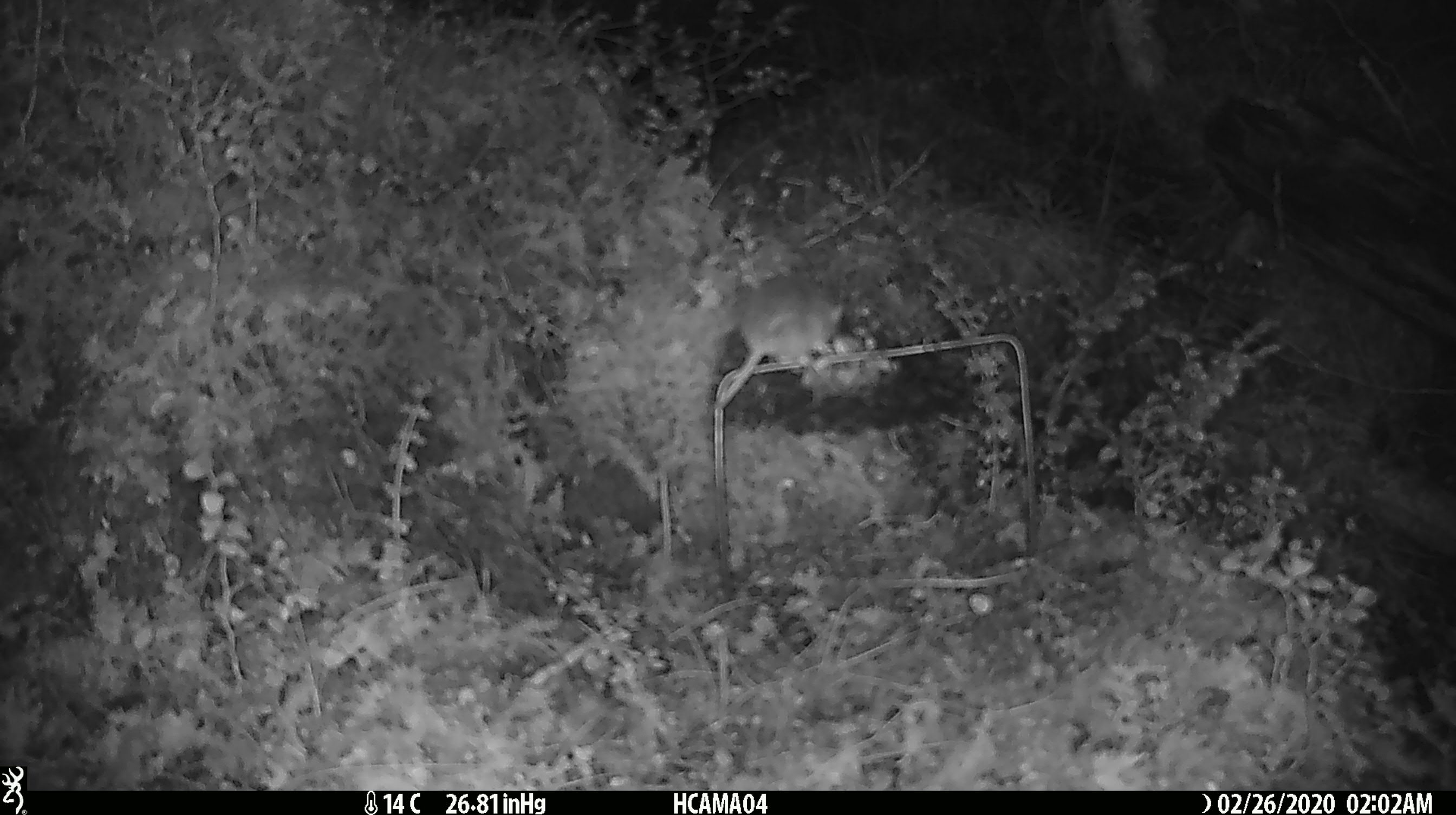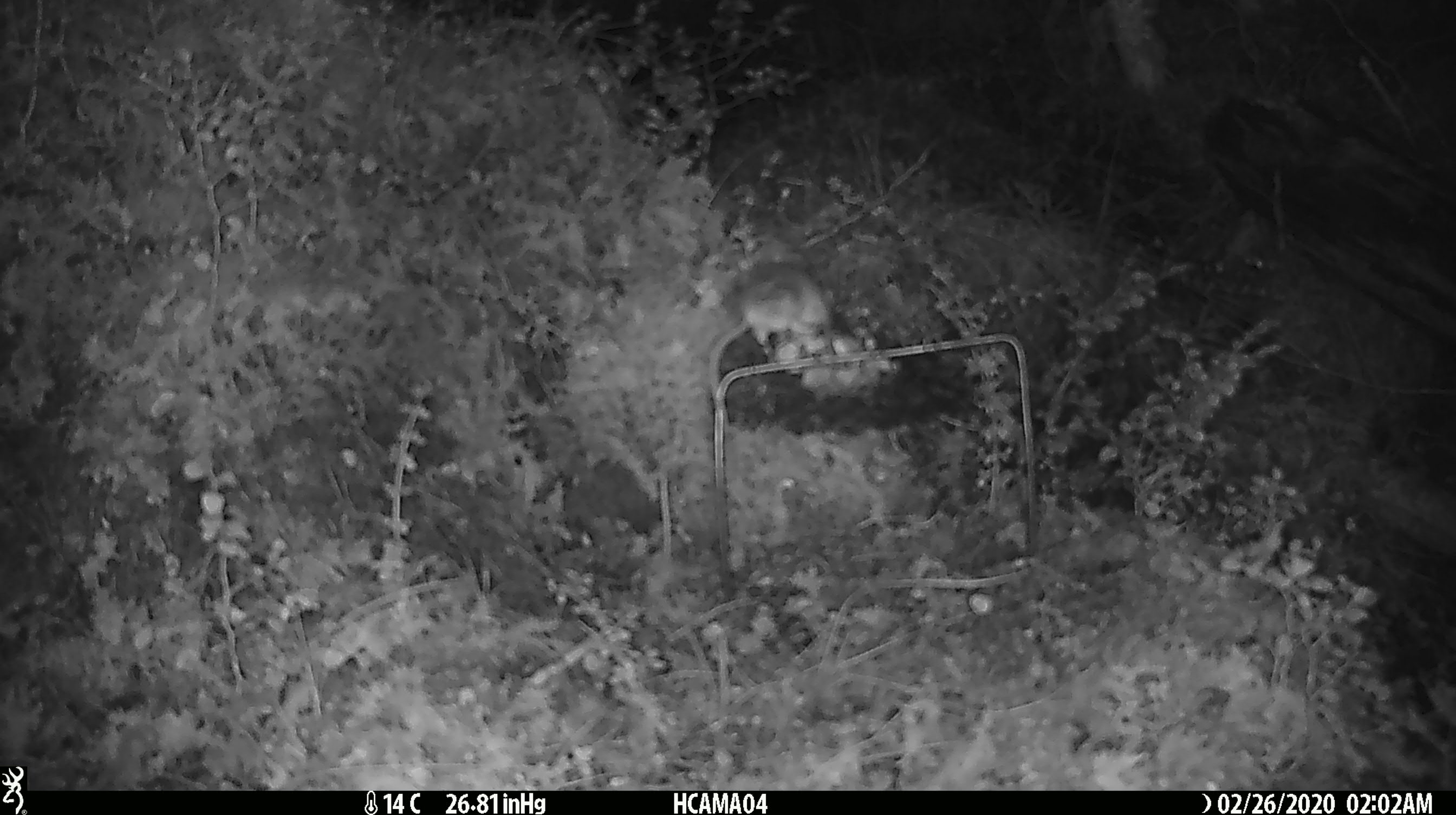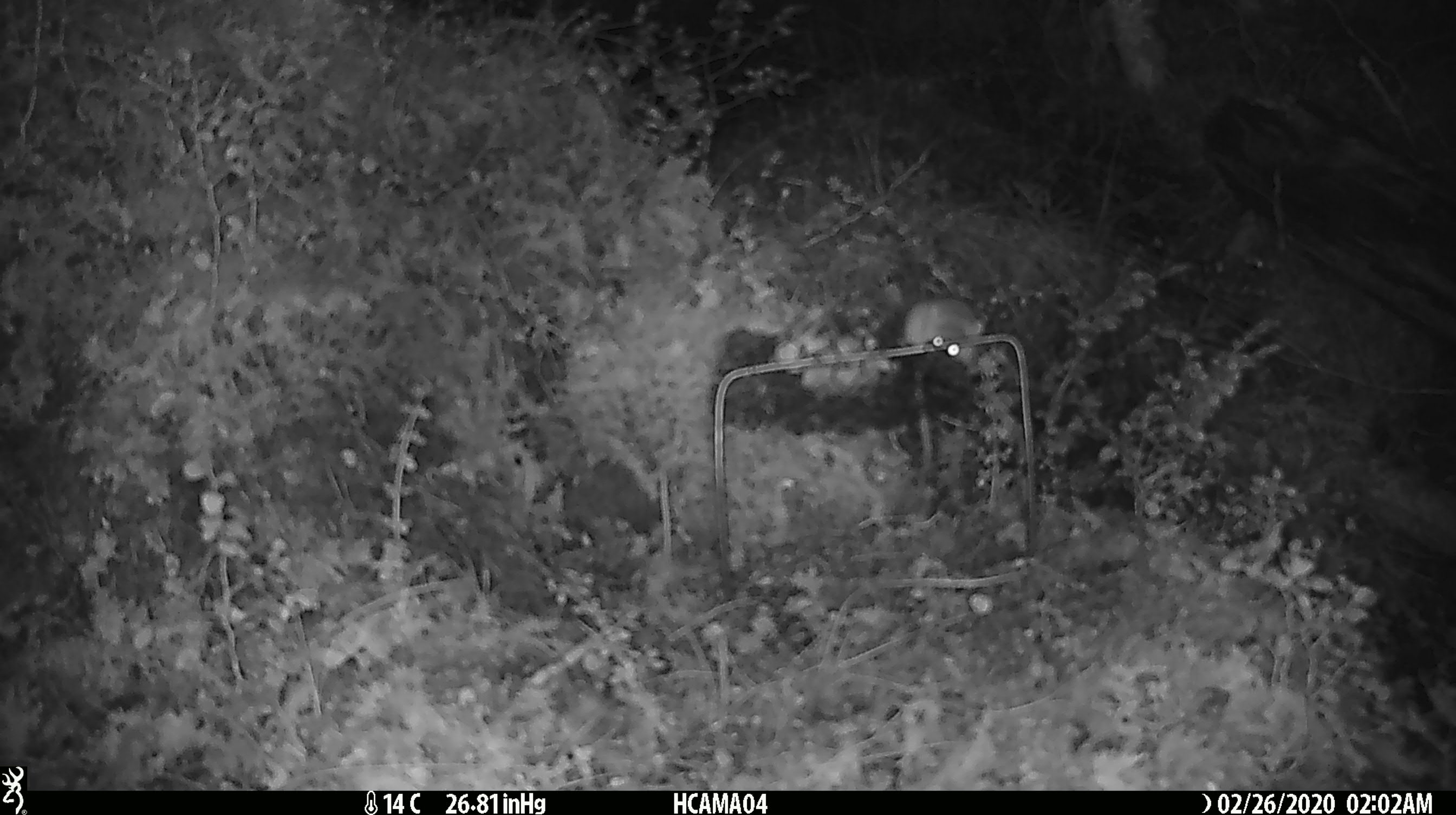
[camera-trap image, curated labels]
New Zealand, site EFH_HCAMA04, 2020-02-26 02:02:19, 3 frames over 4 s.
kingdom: Animalia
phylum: Chordata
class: Mammalia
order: Rodentia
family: Muridae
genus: Mus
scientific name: Mus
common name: mouse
Mouse (Mus).